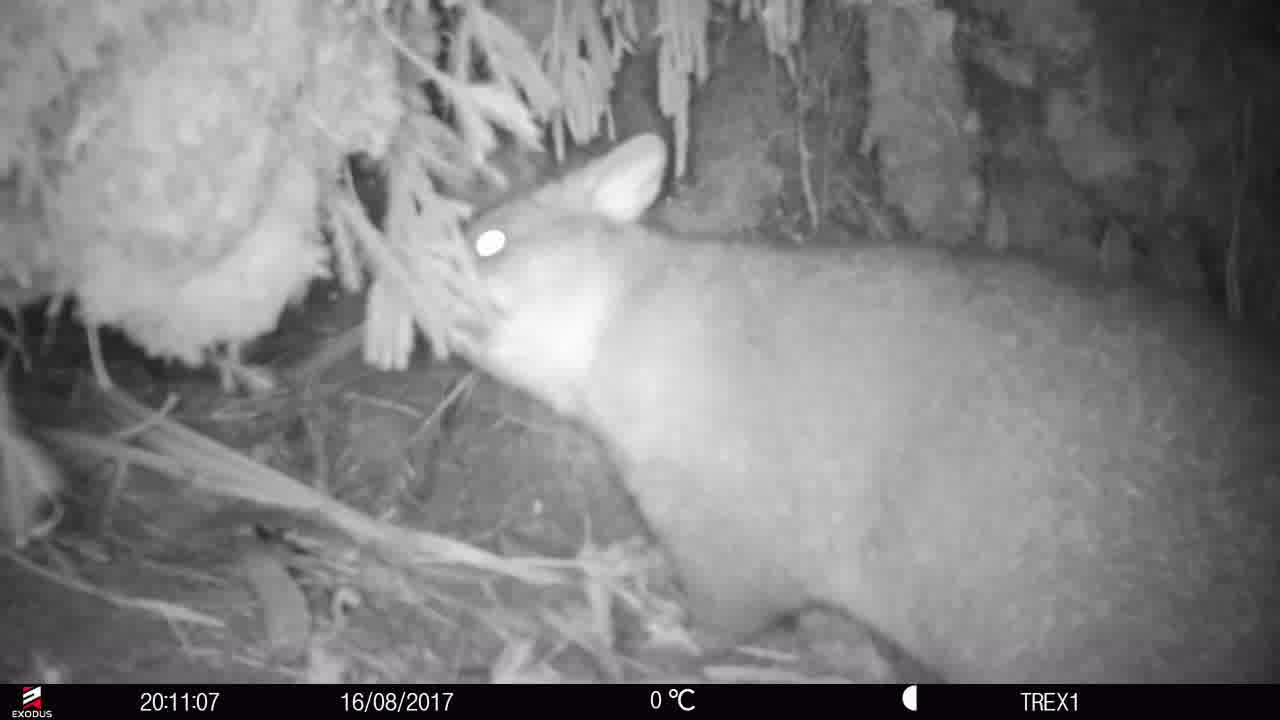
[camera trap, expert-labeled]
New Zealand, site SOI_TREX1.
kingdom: Animalia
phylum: Chordata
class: Mammalia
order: Diprotodontia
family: Phalangeridae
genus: Trichosurus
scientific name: Trichosurus vulpecula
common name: common brushtail possum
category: possum